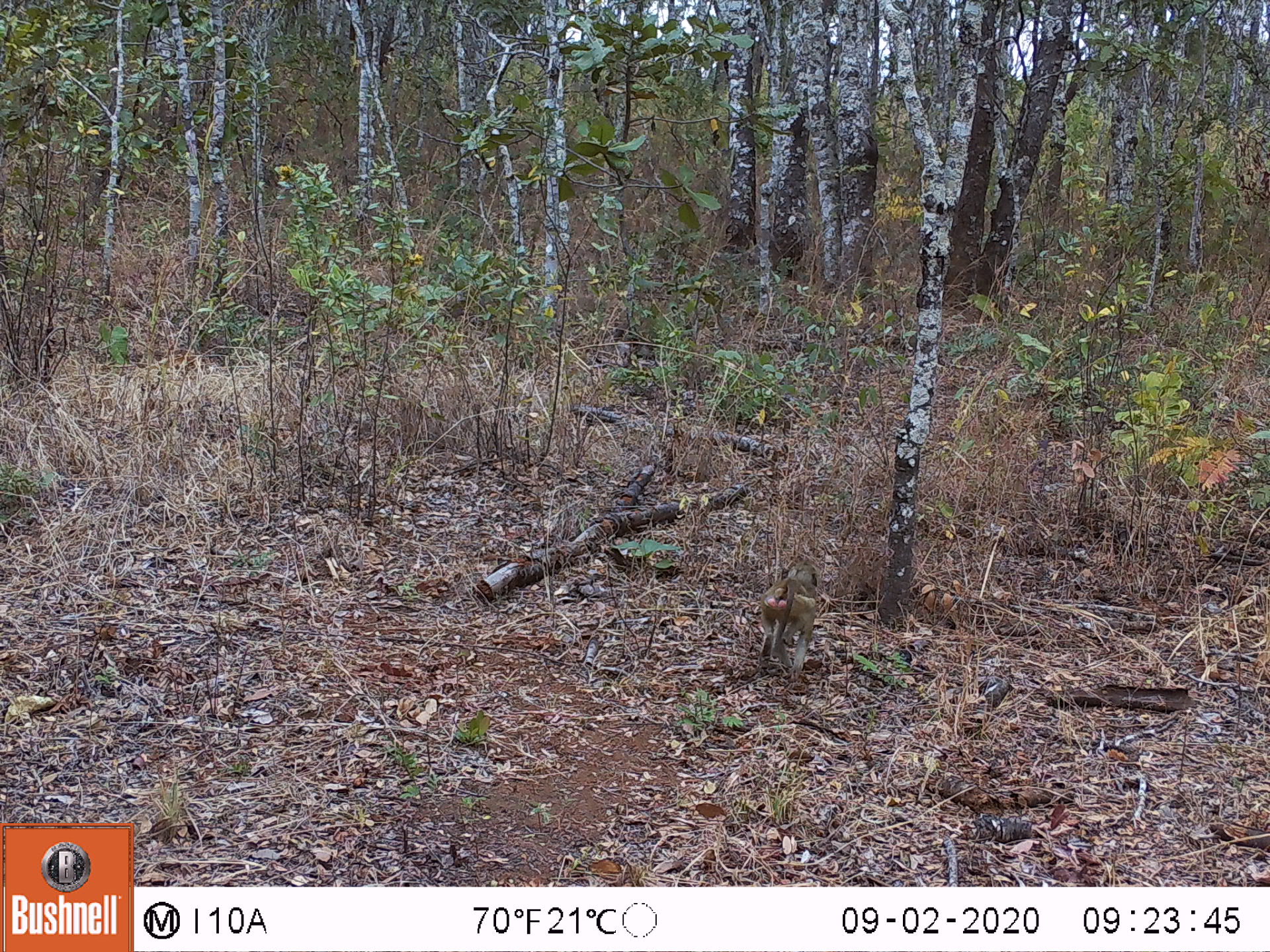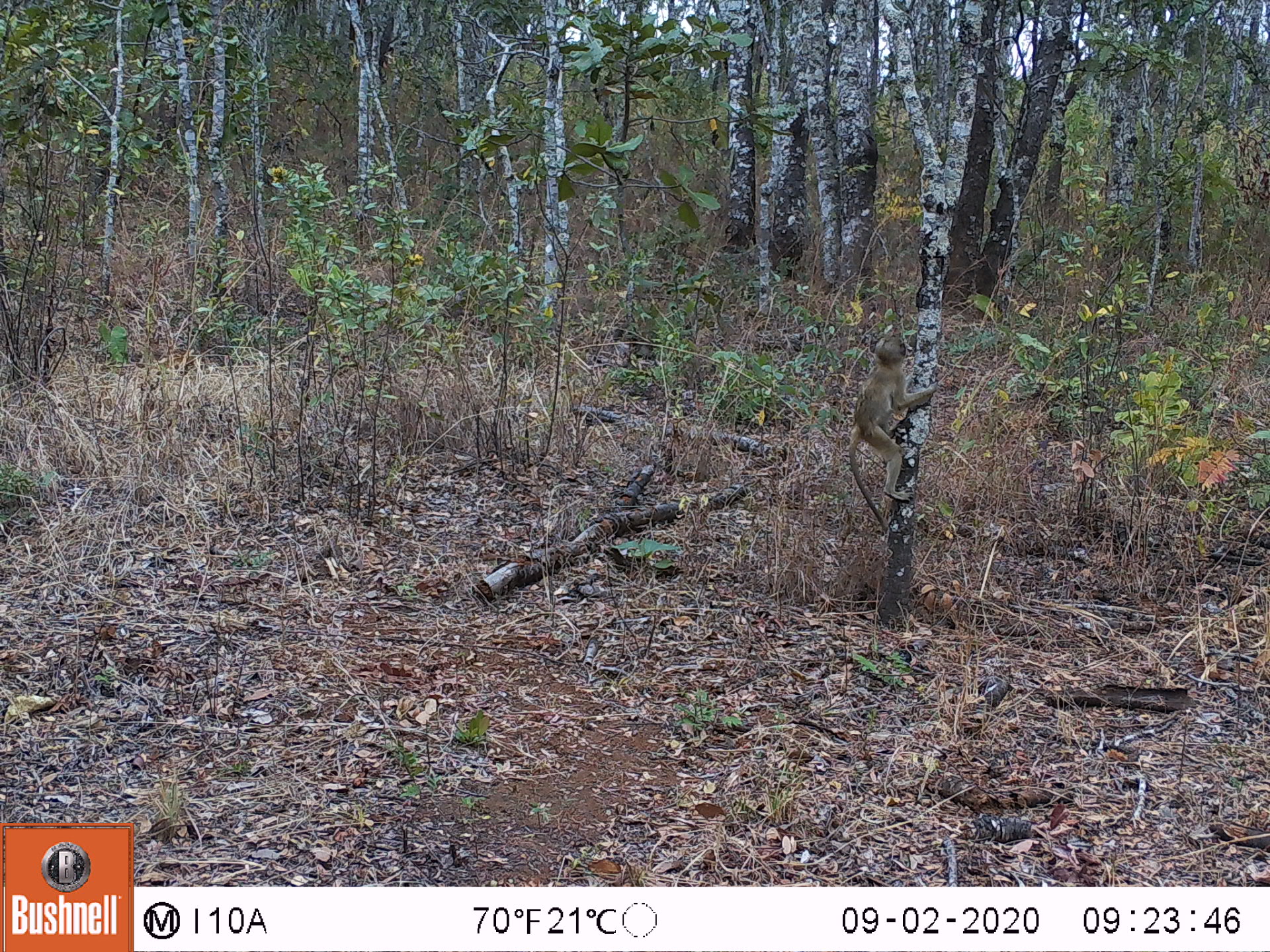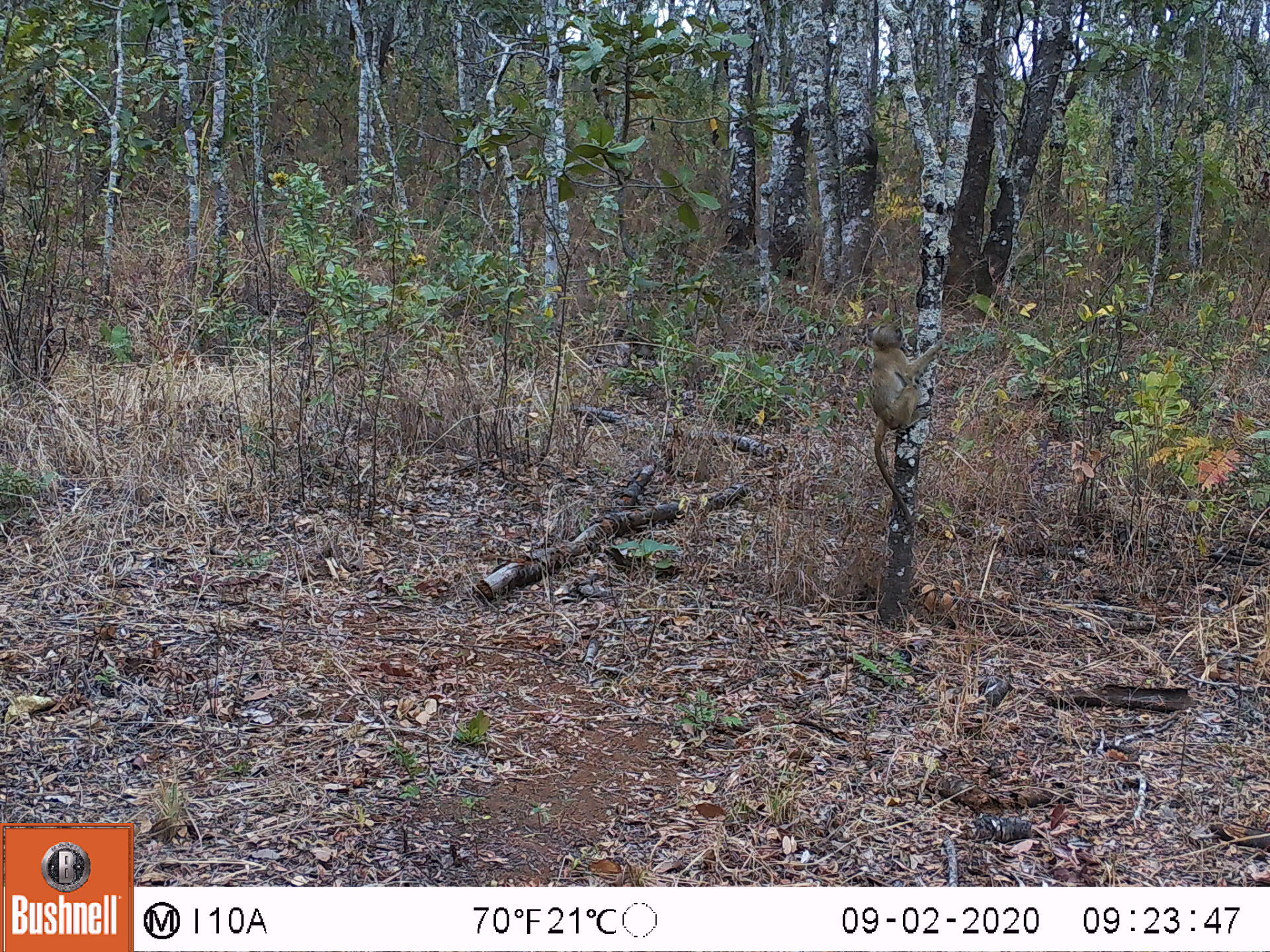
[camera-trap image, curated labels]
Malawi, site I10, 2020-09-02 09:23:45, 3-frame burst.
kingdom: Animalia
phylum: Chordata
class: Mammalia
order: Primates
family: Cercopithecidae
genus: Papio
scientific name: Papio cynocephalus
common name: yellow baboon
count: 1